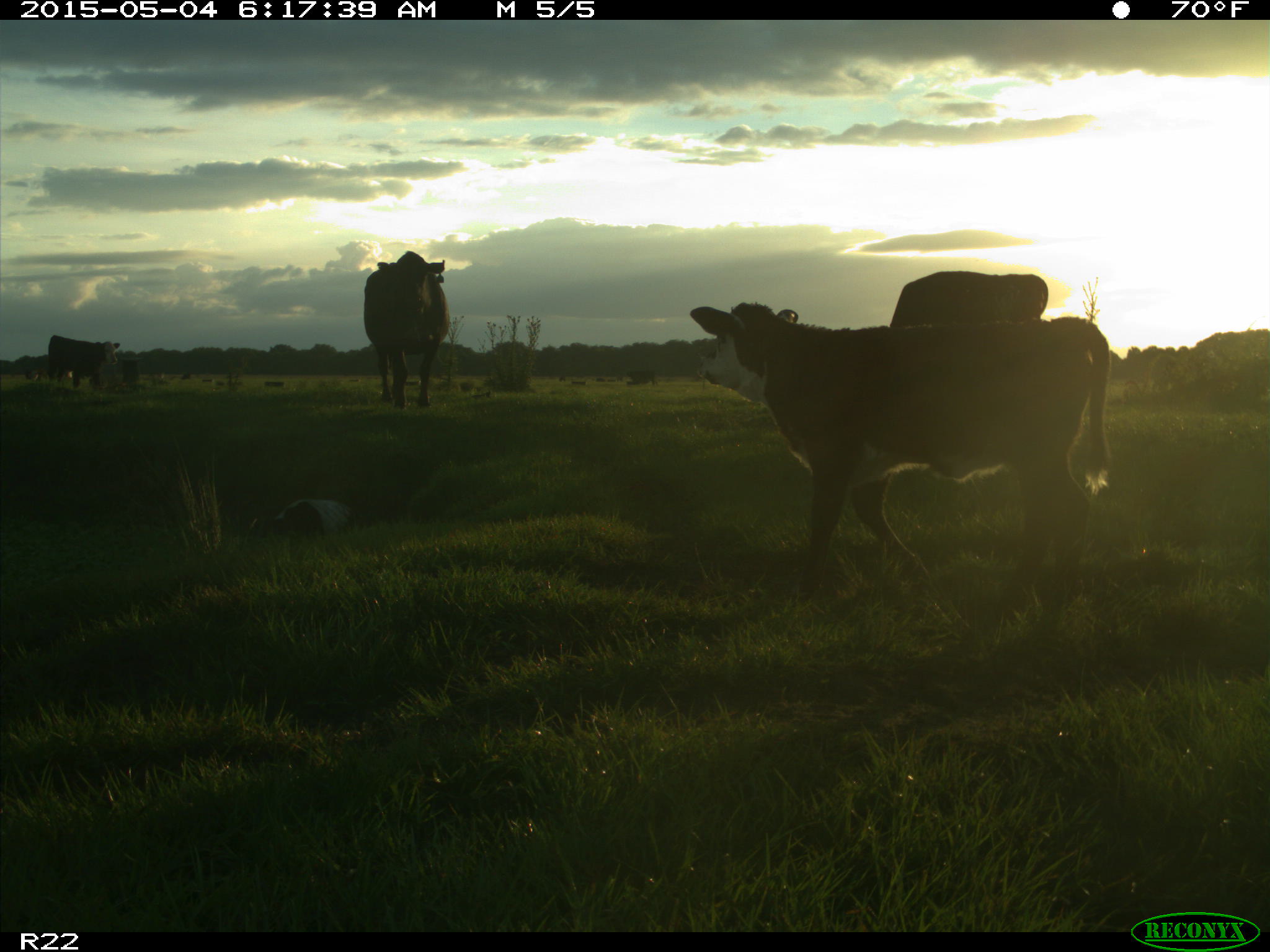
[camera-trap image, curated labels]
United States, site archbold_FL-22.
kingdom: Animalia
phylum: Chordata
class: Mammalia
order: Artiodactyla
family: Bovidae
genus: Bos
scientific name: Bos taurus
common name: domestic cow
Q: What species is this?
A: Bos taurus (domestic cow).